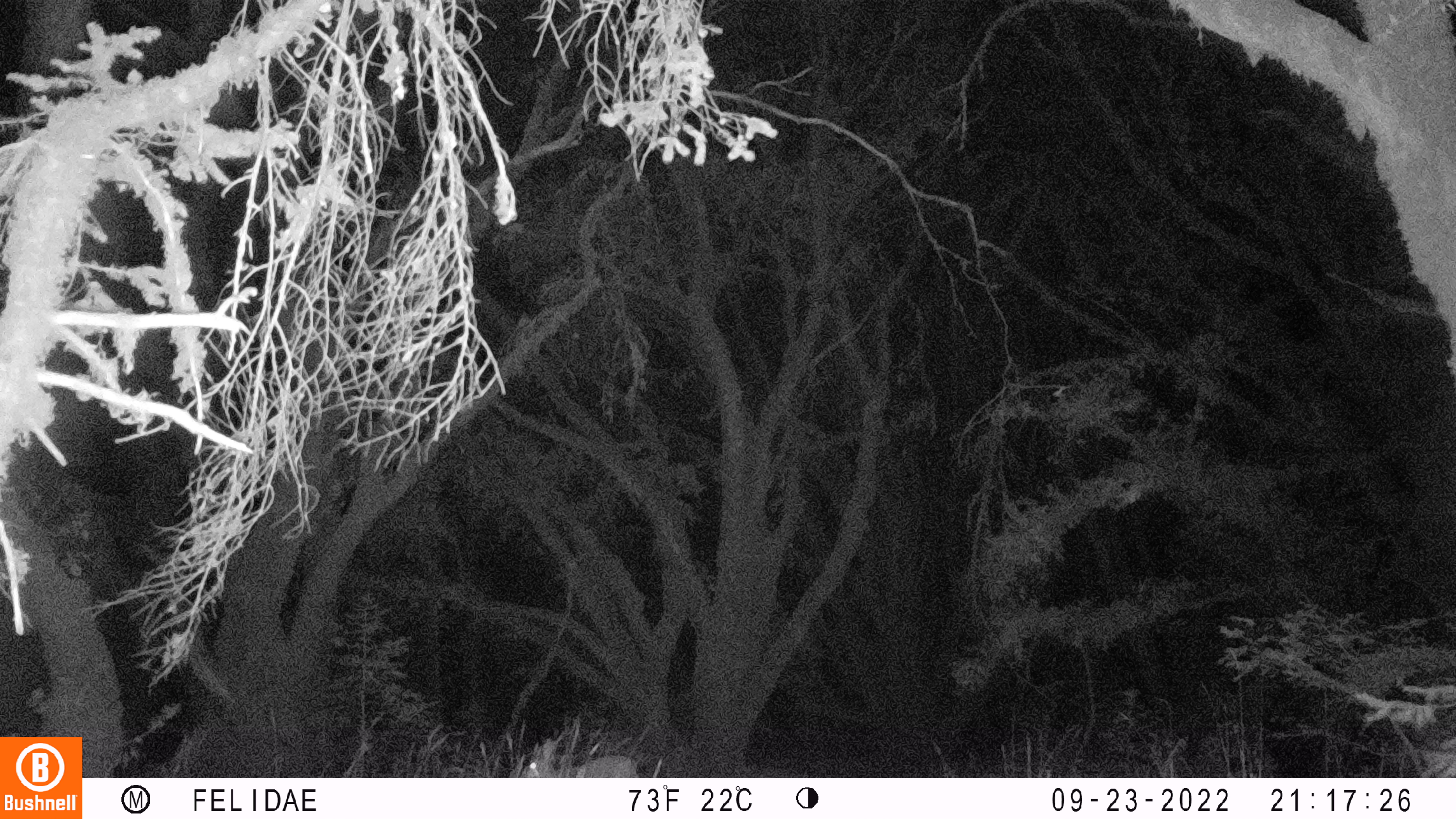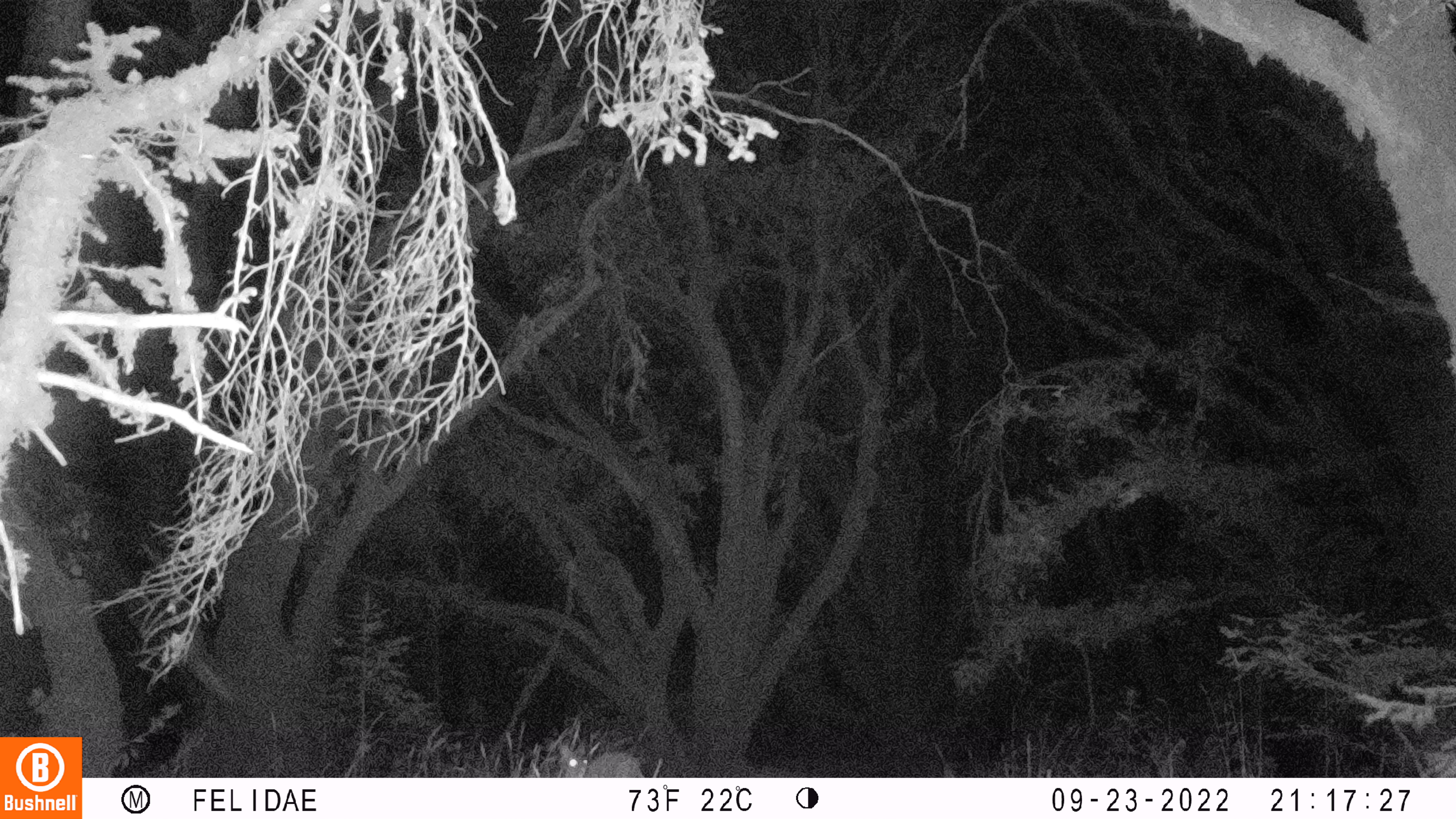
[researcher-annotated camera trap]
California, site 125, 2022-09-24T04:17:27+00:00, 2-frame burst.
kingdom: Animalia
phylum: Chordata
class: Mammalia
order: Lagomorpha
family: Leporidae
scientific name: Leporidae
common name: rabbit